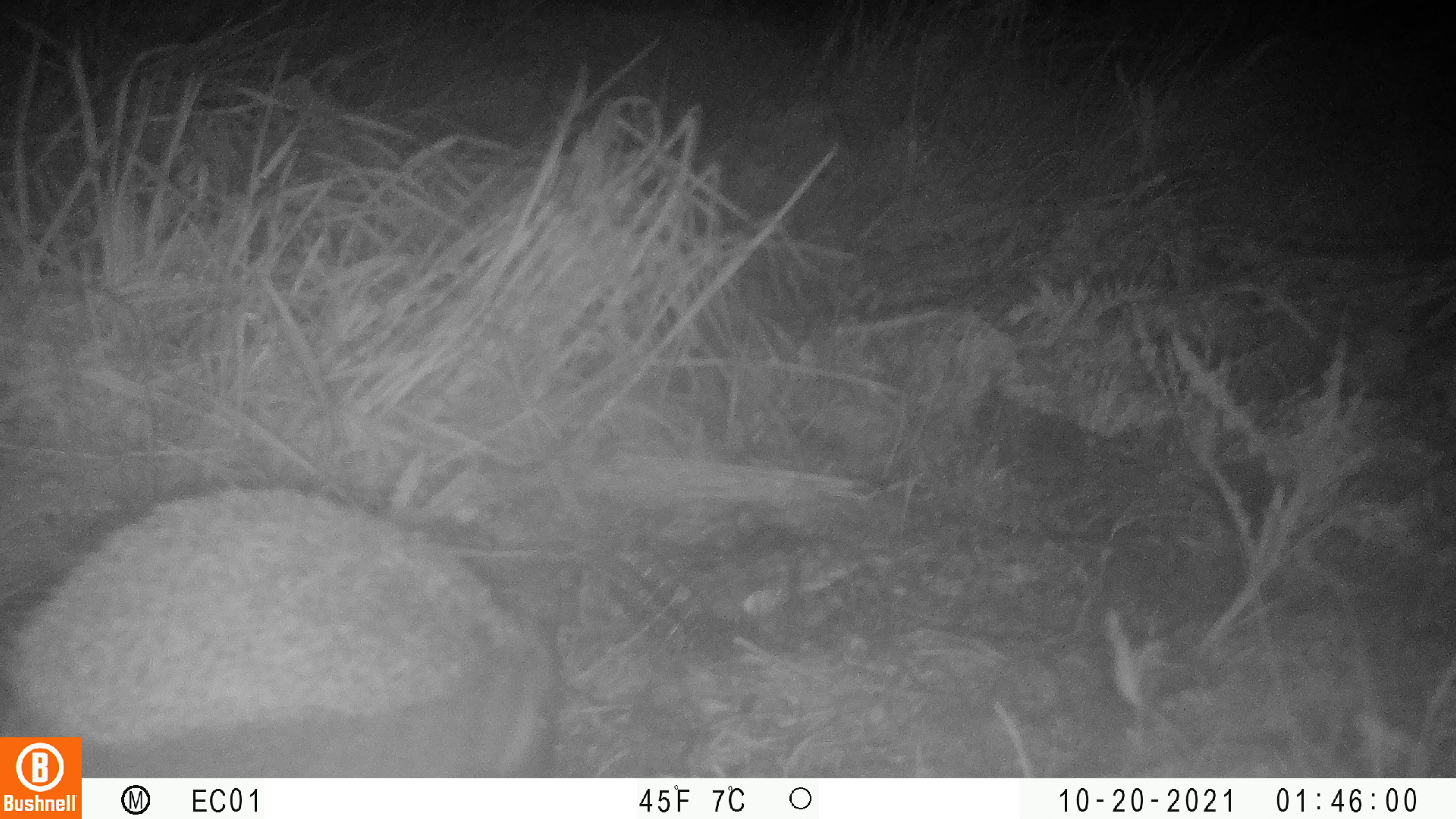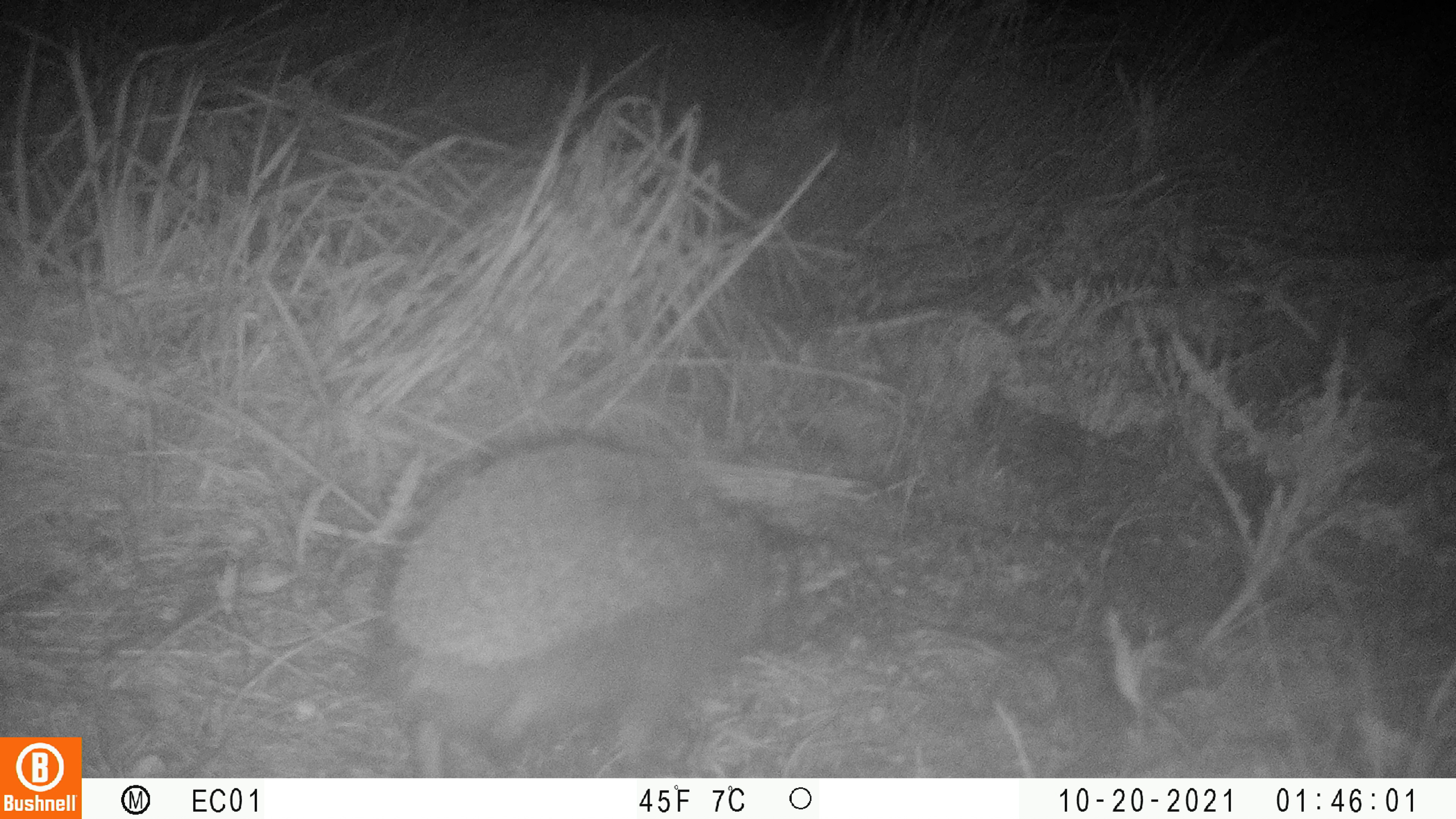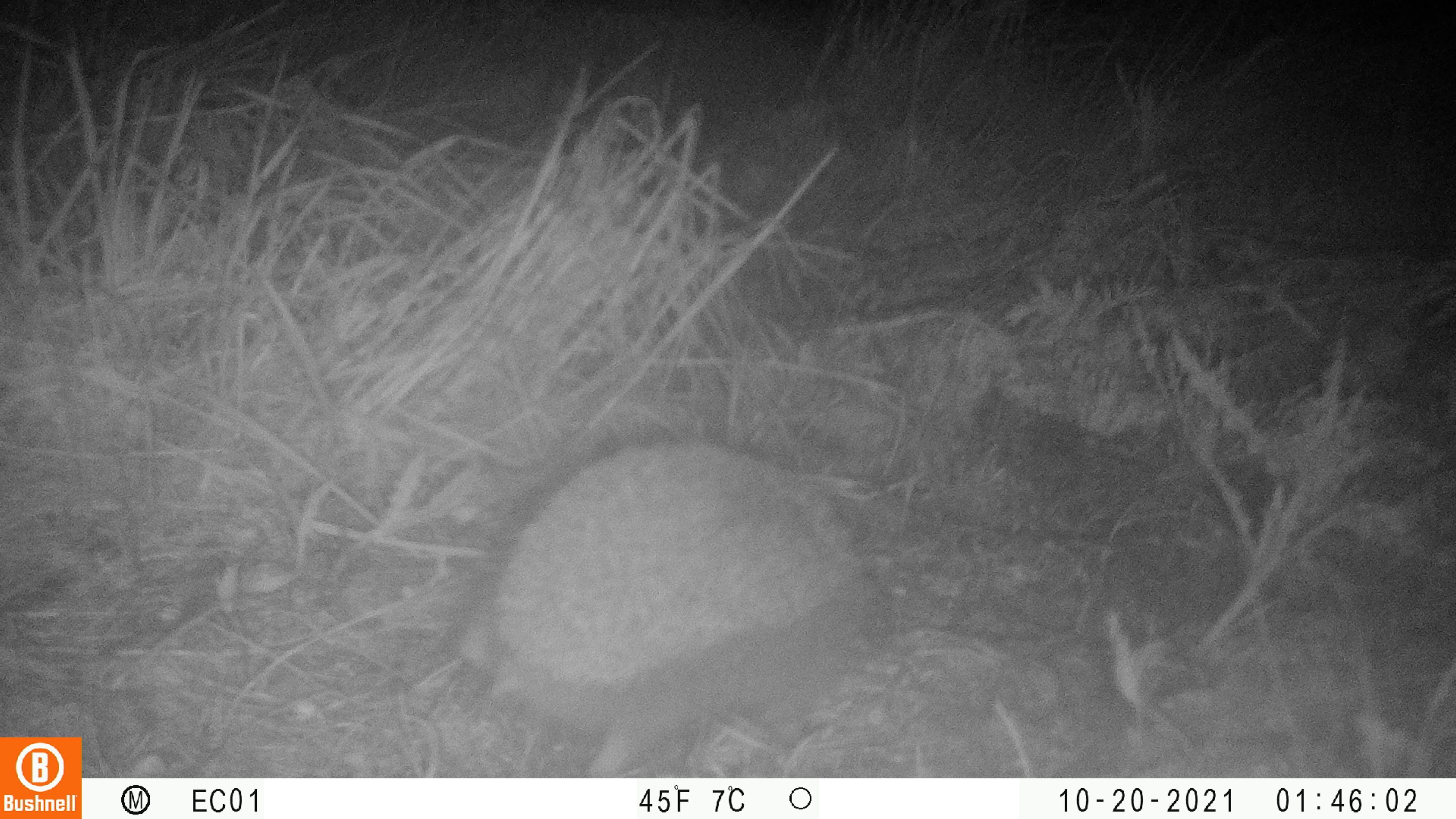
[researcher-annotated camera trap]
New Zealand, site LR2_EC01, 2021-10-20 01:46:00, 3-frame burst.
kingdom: Animalia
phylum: Chordata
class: Mammalia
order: Eulipotyphla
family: Erinaceidae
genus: Erinaceus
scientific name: Erinaceus europaeus europaeus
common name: european hedgehog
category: hedgehog